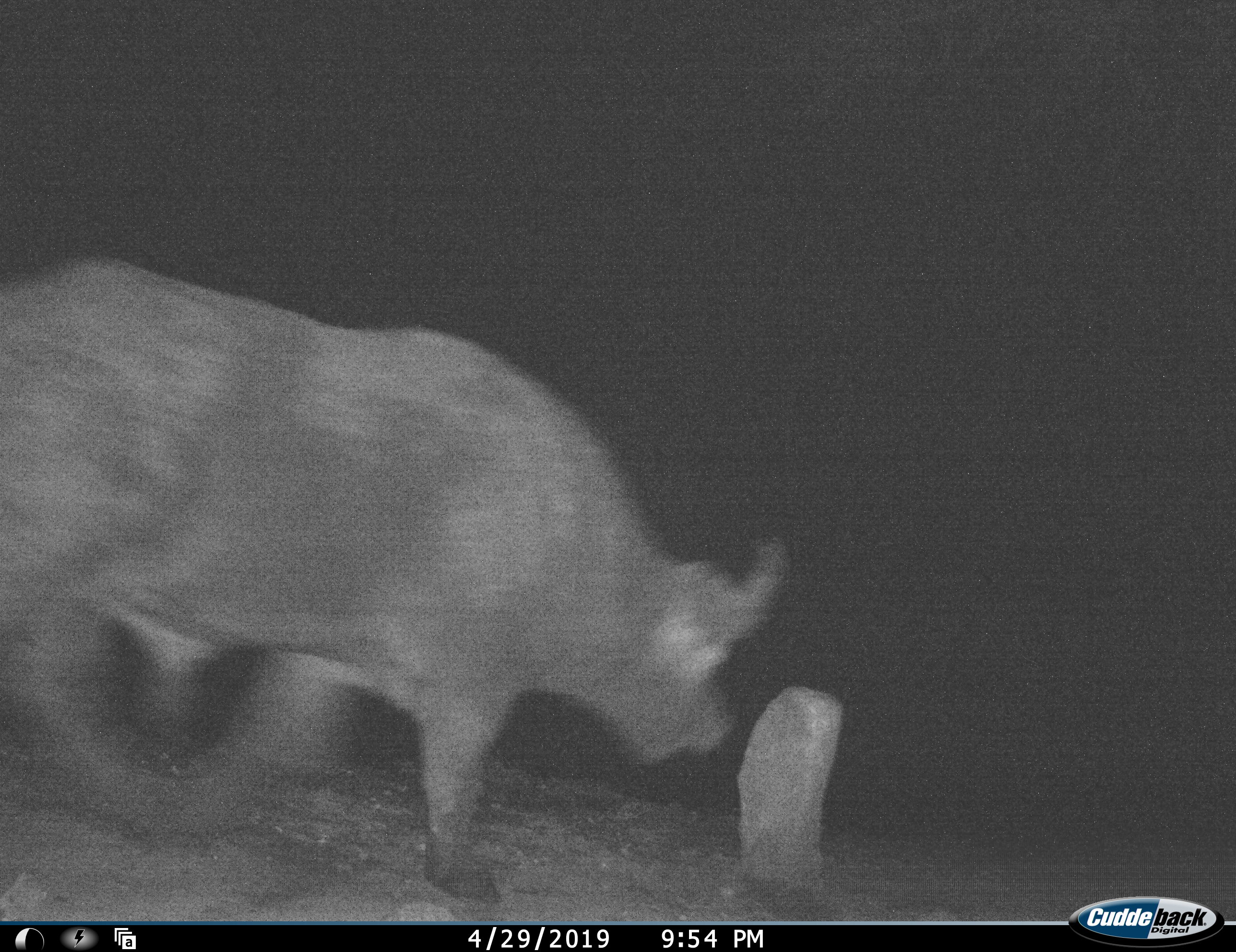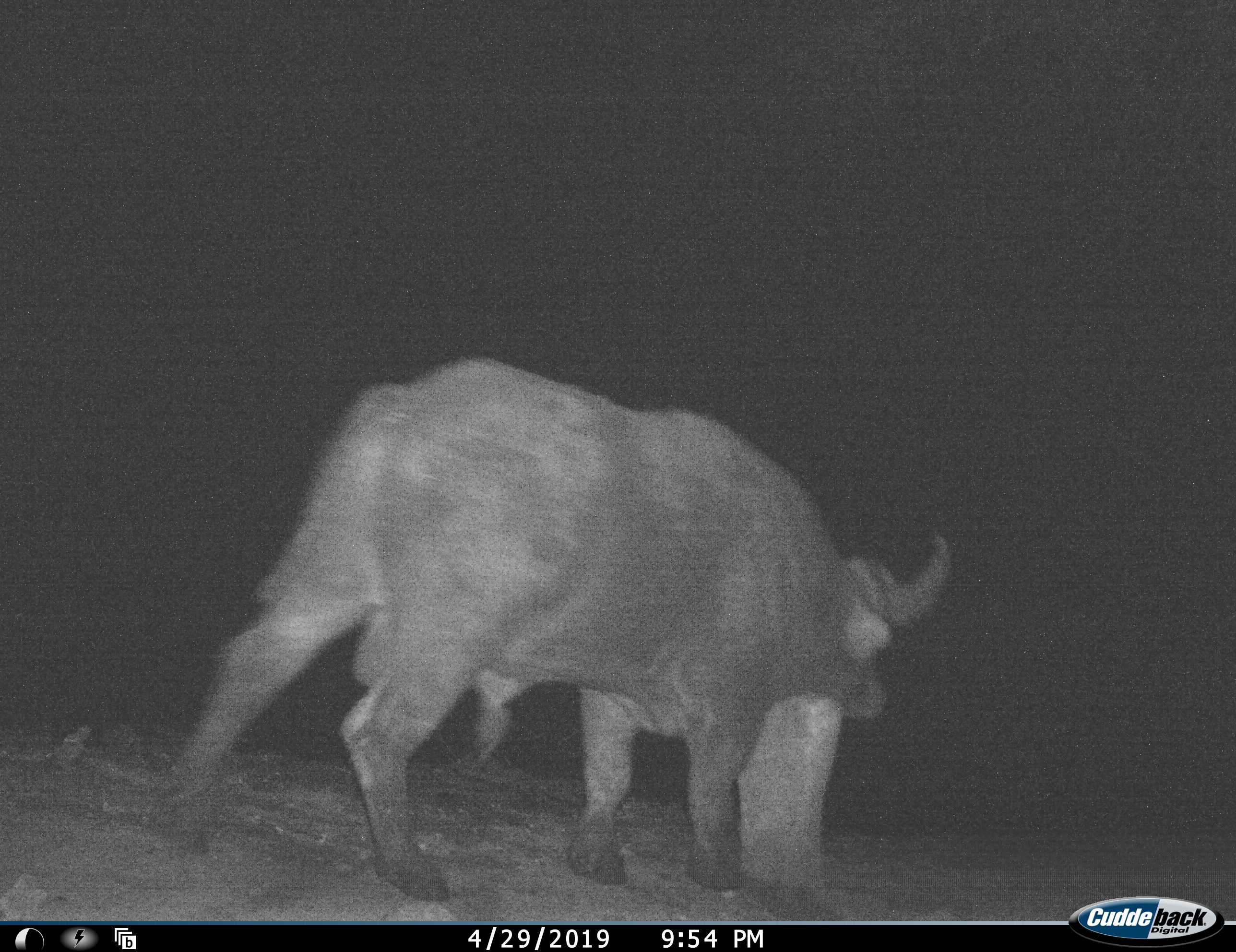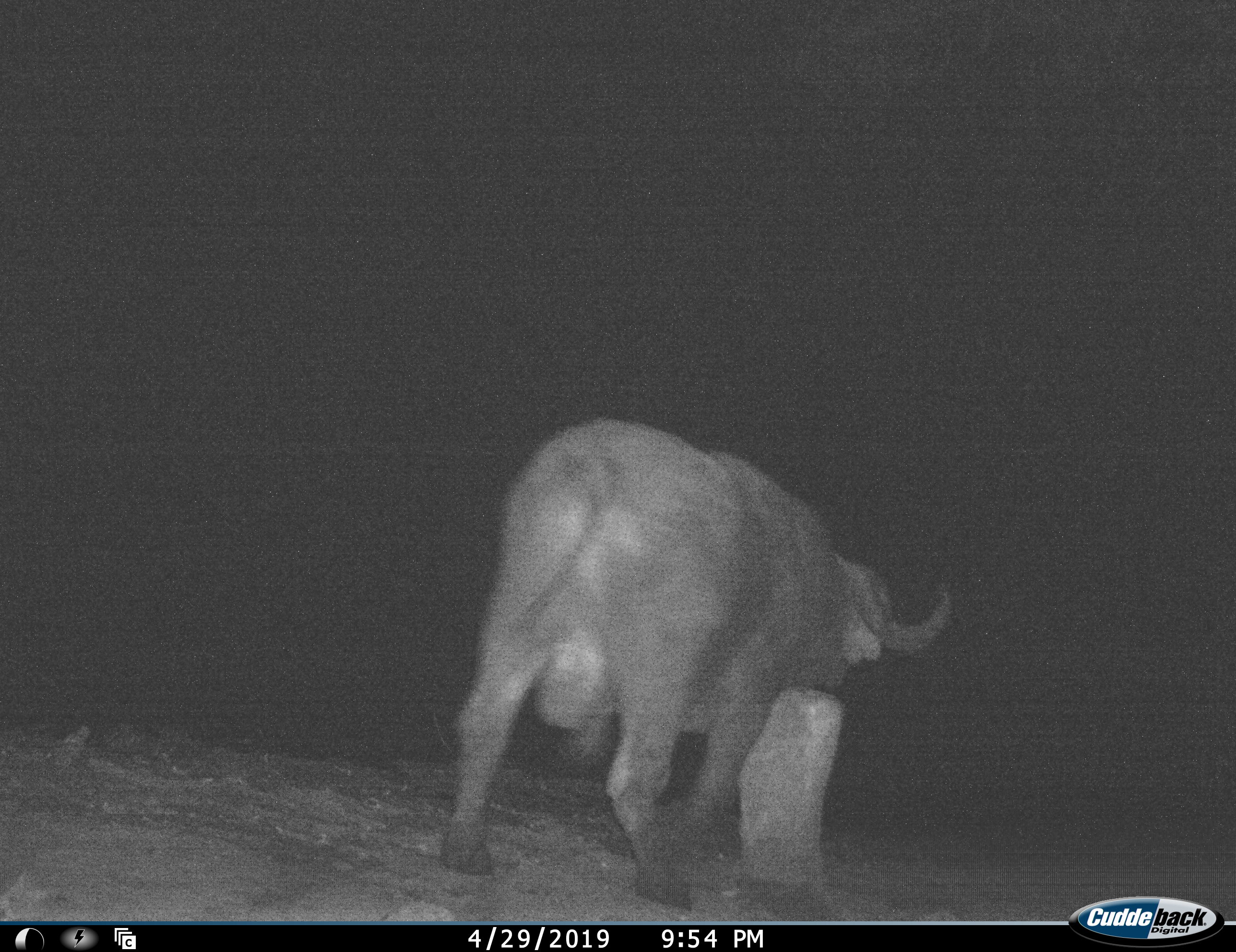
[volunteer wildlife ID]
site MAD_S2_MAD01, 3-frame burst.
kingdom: Animalia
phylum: Chordata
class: Mammalia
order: Artiodactyla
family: Bovidae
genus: Syncerus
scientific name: Syncerus caffer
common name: african buffalo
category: buffalo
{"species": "buffalo (african buffalo) (Syncerus caffer)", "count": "1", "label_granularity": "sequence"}